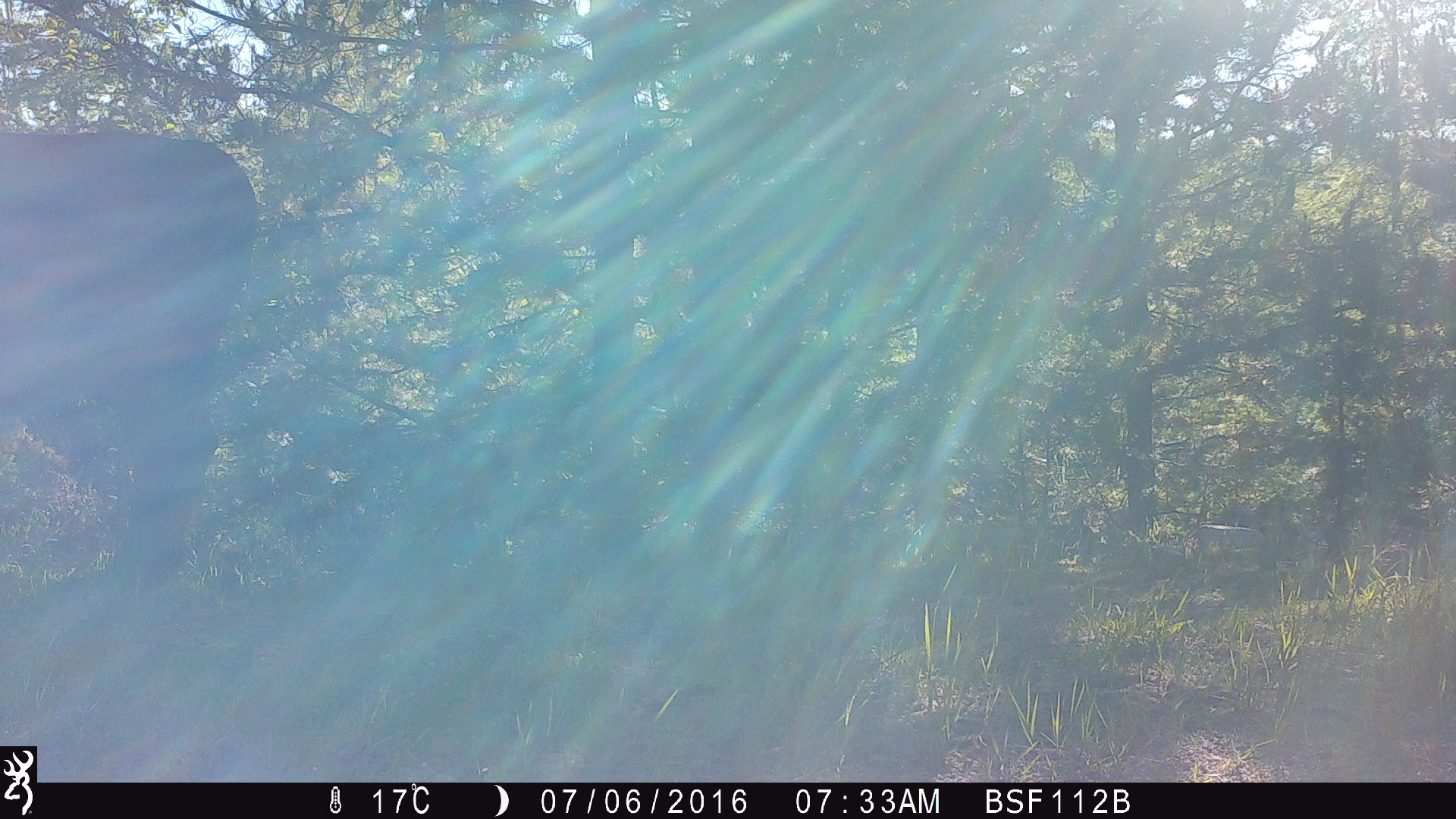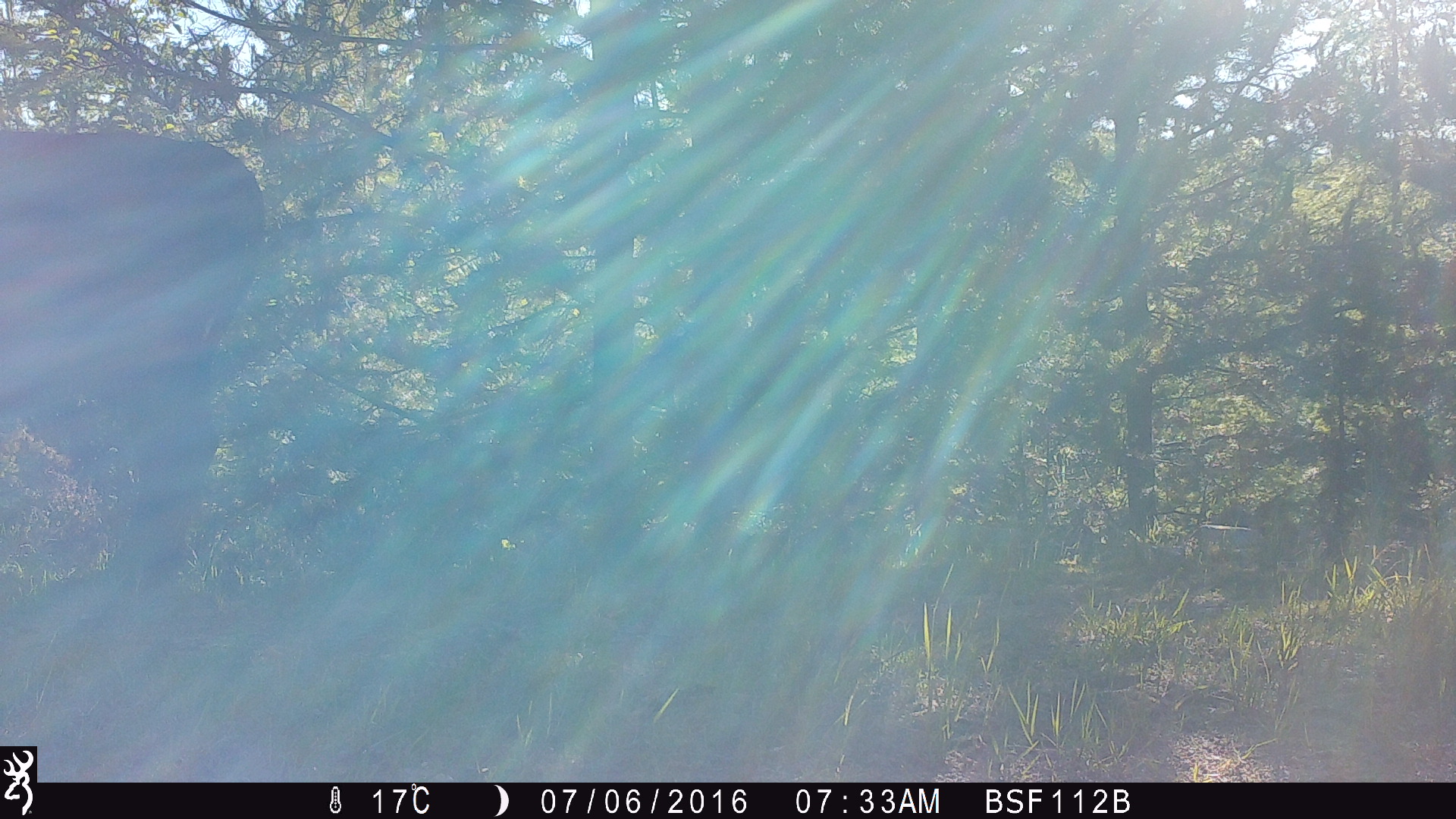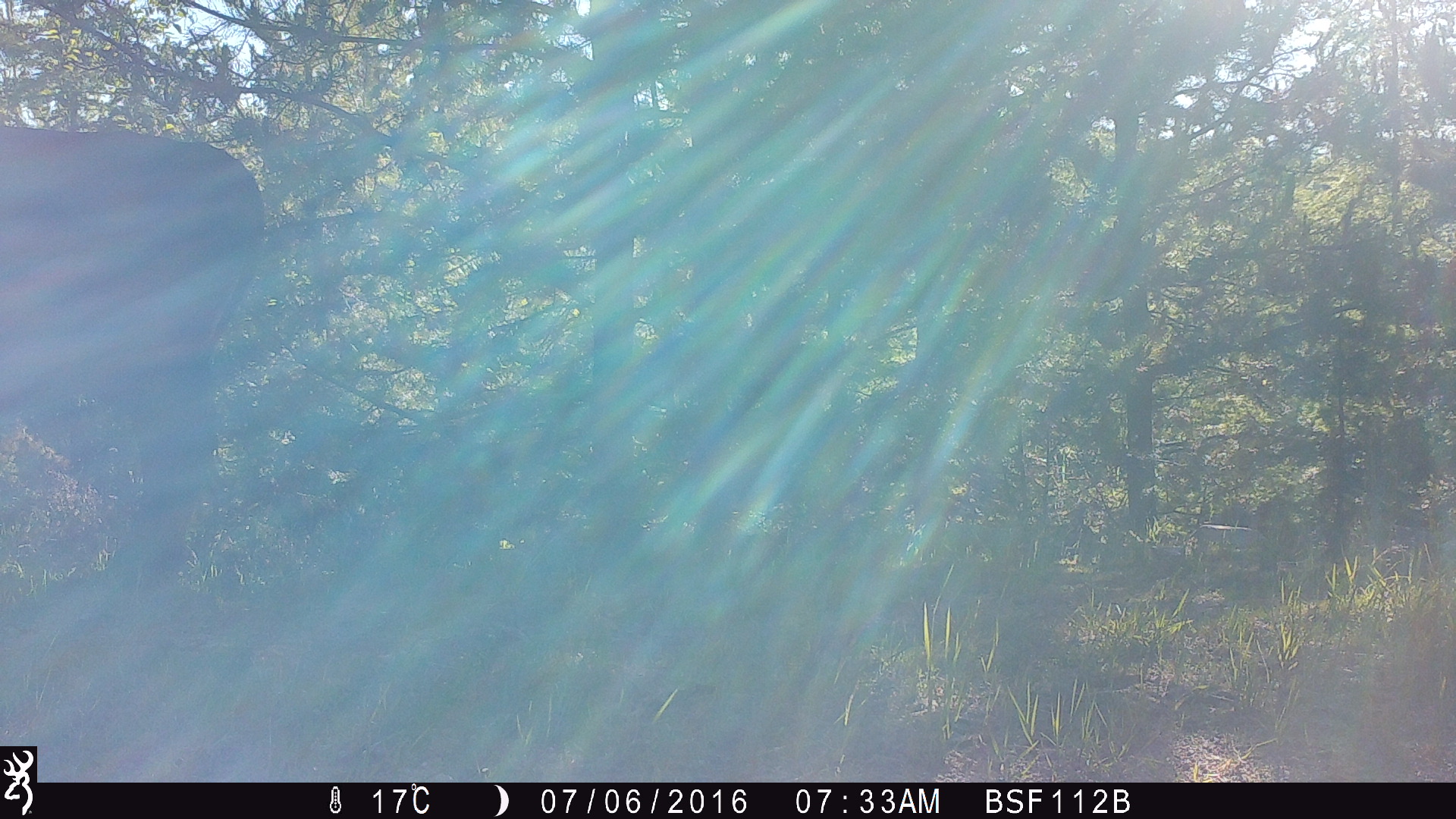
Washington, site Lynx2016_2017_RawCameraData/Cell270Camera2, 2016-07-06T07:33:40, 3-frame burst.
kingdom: Animalia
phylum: Chordata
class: Mammalia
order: Artiodactyla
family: Bovidae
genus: Bos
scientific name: Bos taurus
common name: domestic cattle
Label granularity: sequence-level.